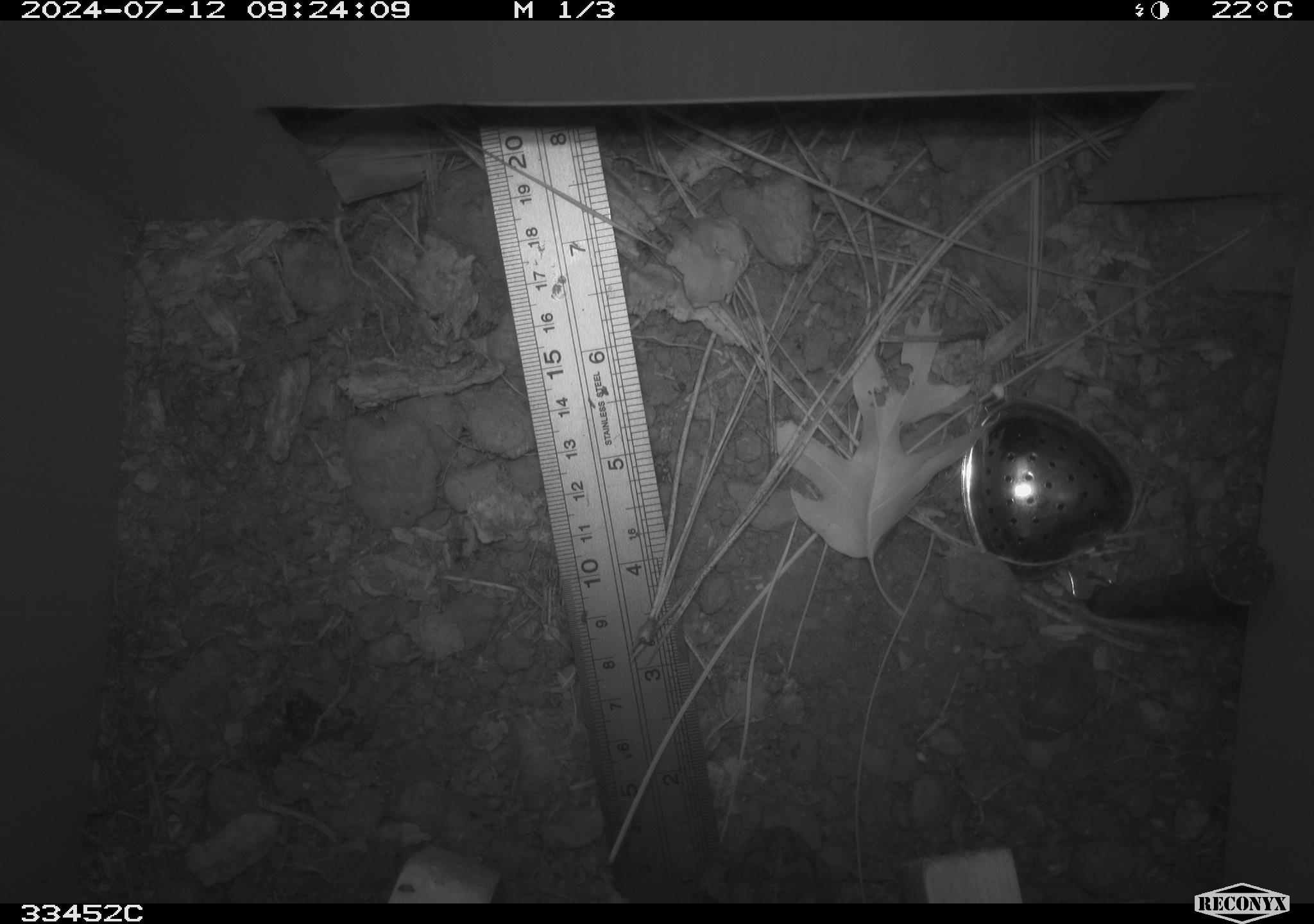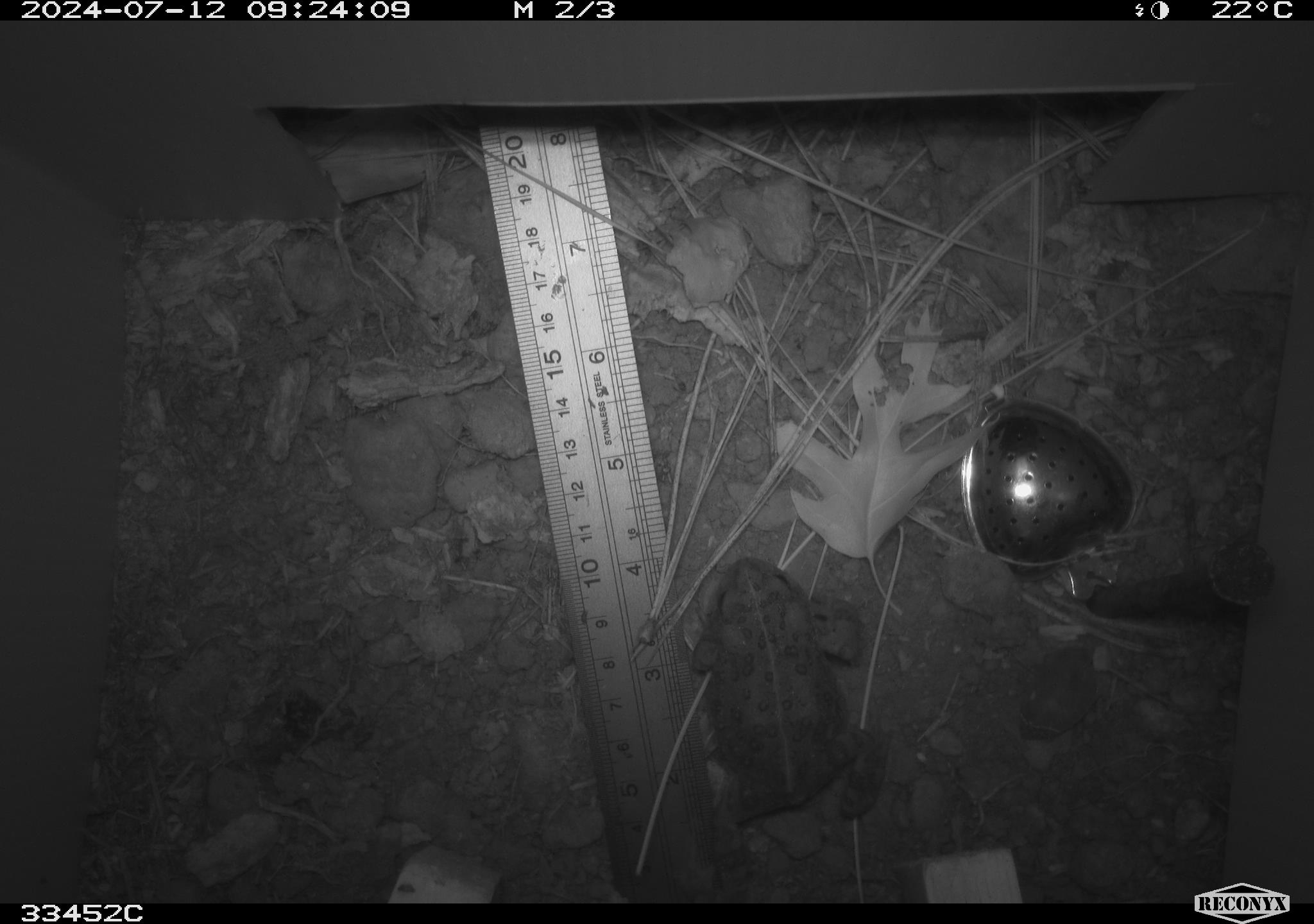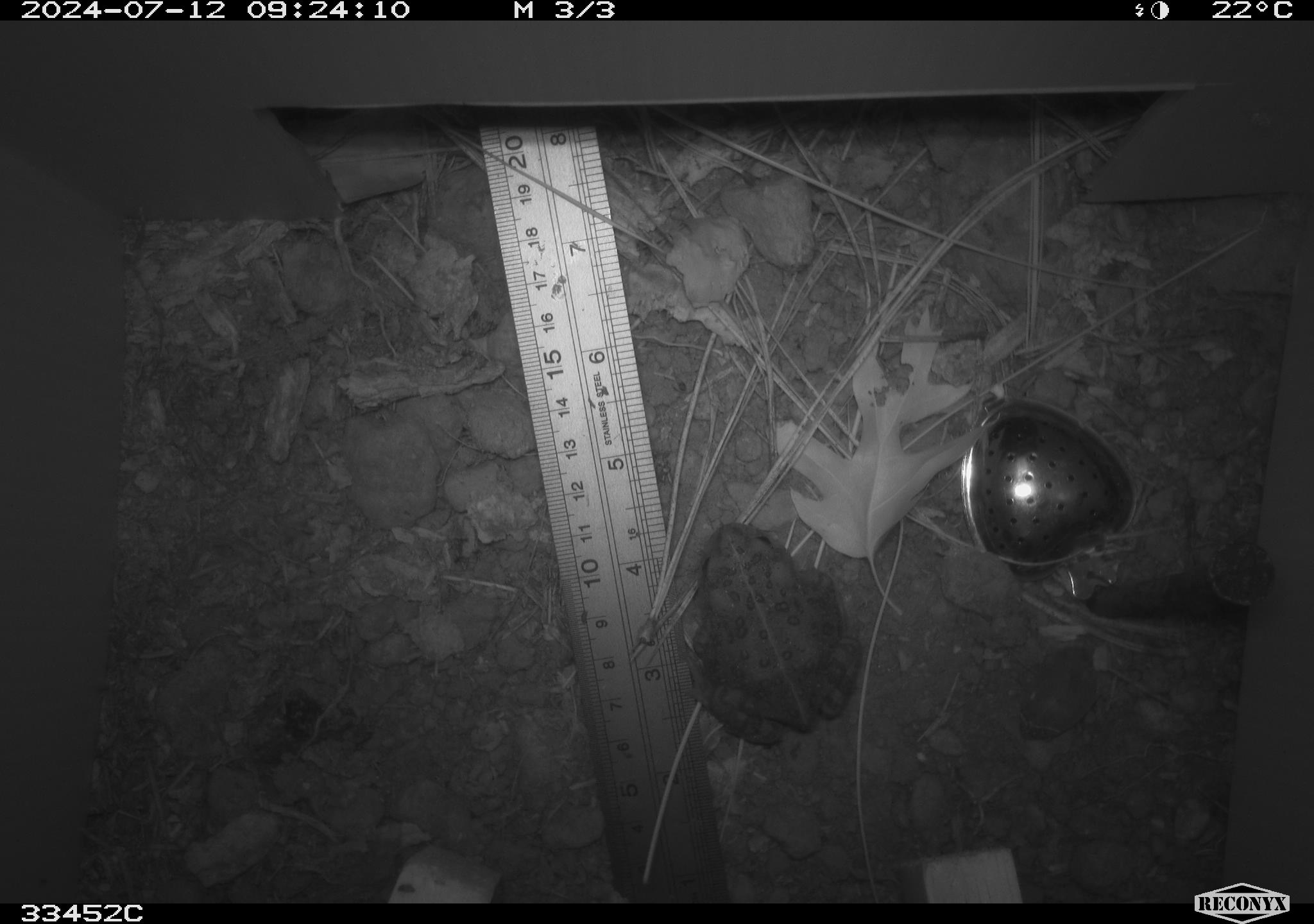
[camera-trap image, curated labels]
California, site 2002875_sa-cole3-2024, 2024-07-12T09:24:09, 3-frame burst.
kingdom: Animalia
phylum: Chordata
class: Amphibia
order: Anura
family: Bufonidae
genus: Anaxyrus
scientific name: Anaxyrus boreas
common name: western toad